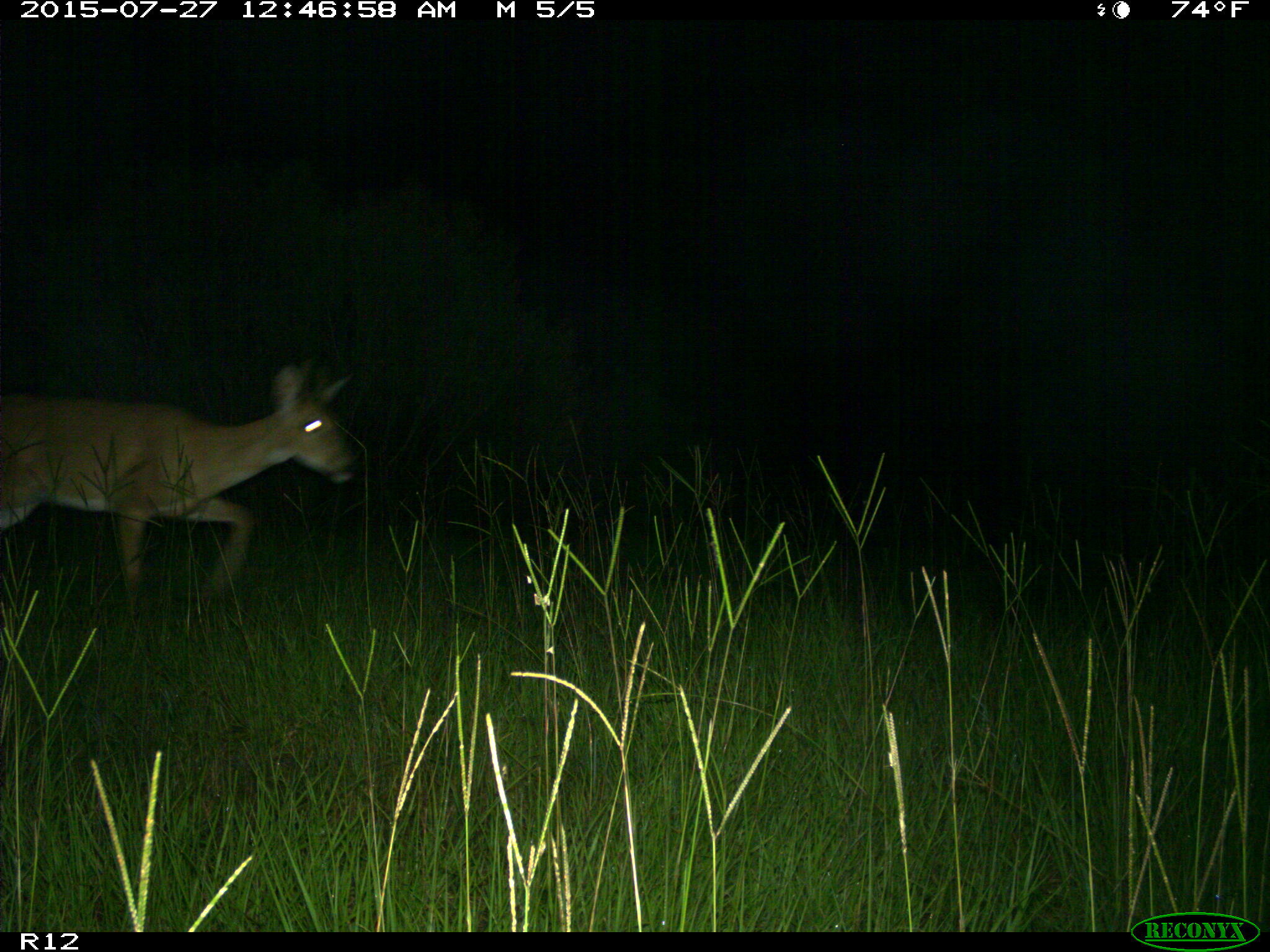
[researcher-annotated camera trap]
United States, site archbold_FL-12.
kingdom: Animalia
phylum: Chordata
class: Mammalia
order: Artiodactyla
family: Cervidae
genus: Odocoileus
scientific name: Odocoileus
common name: deer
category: unidentified deer